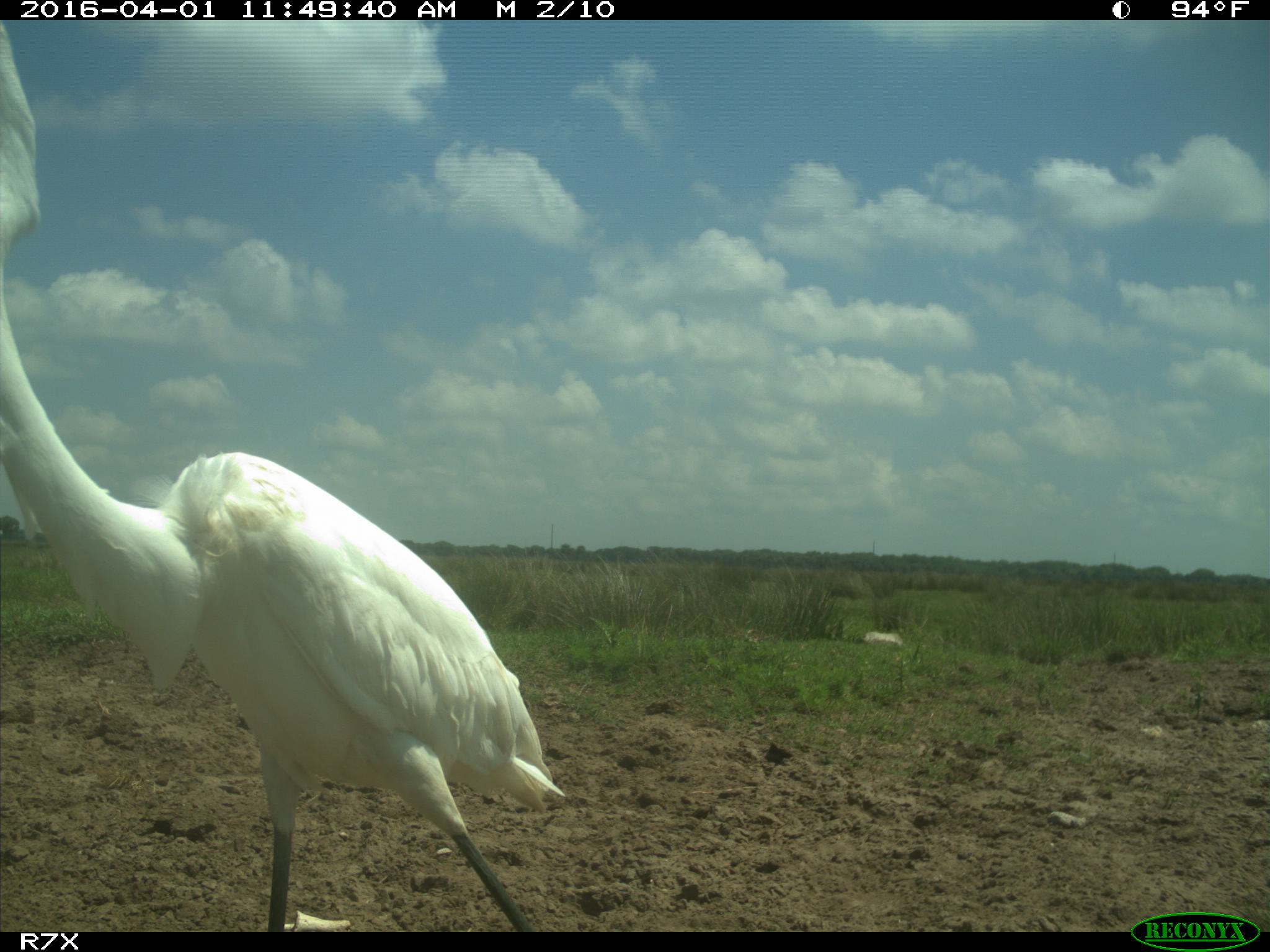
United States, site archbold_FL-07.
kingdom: Animalia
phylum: Chordata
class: Aves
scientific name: Aves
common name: birds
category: unidentified bird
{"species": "unidentified bird (birds) (Aves)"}